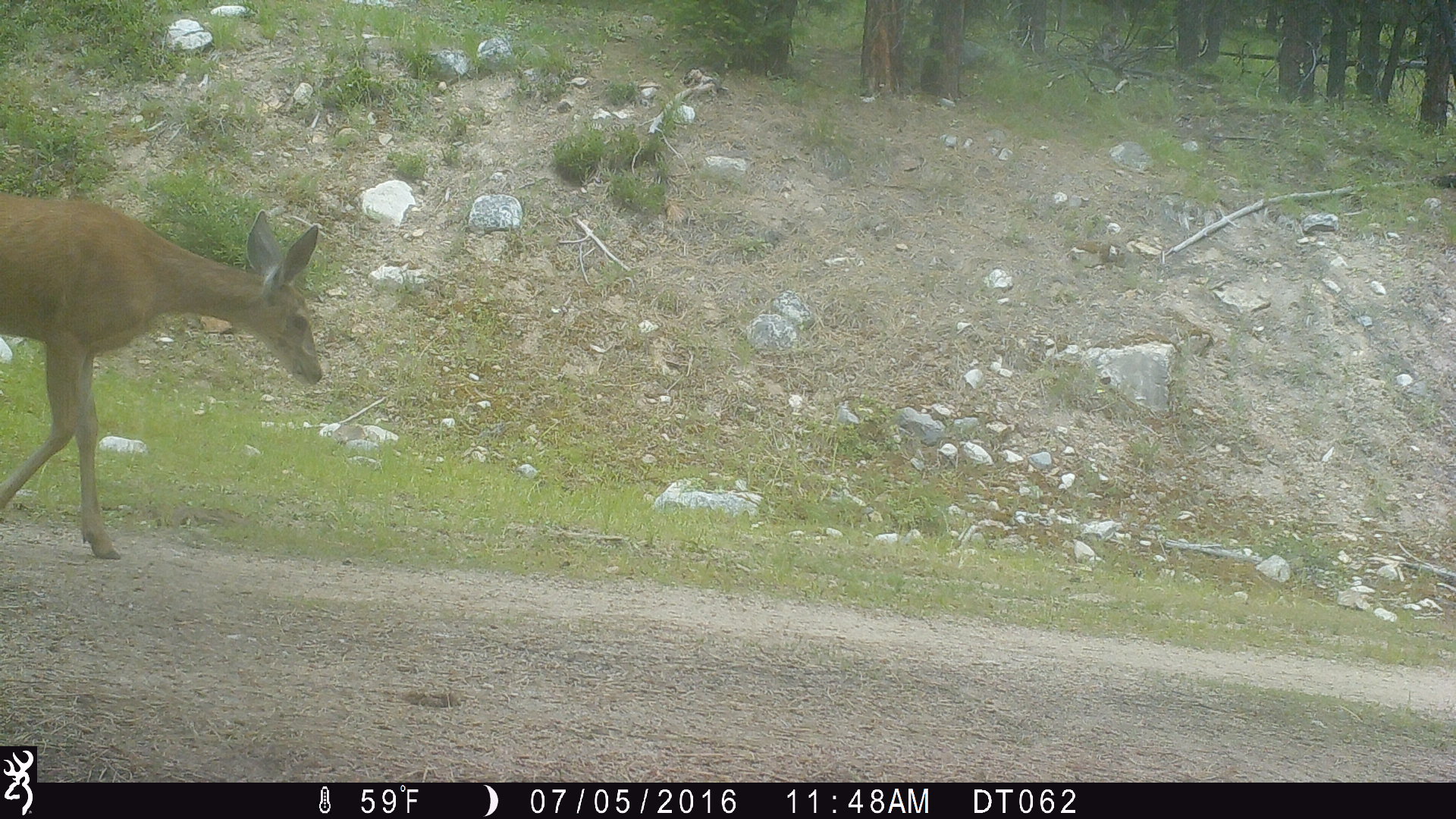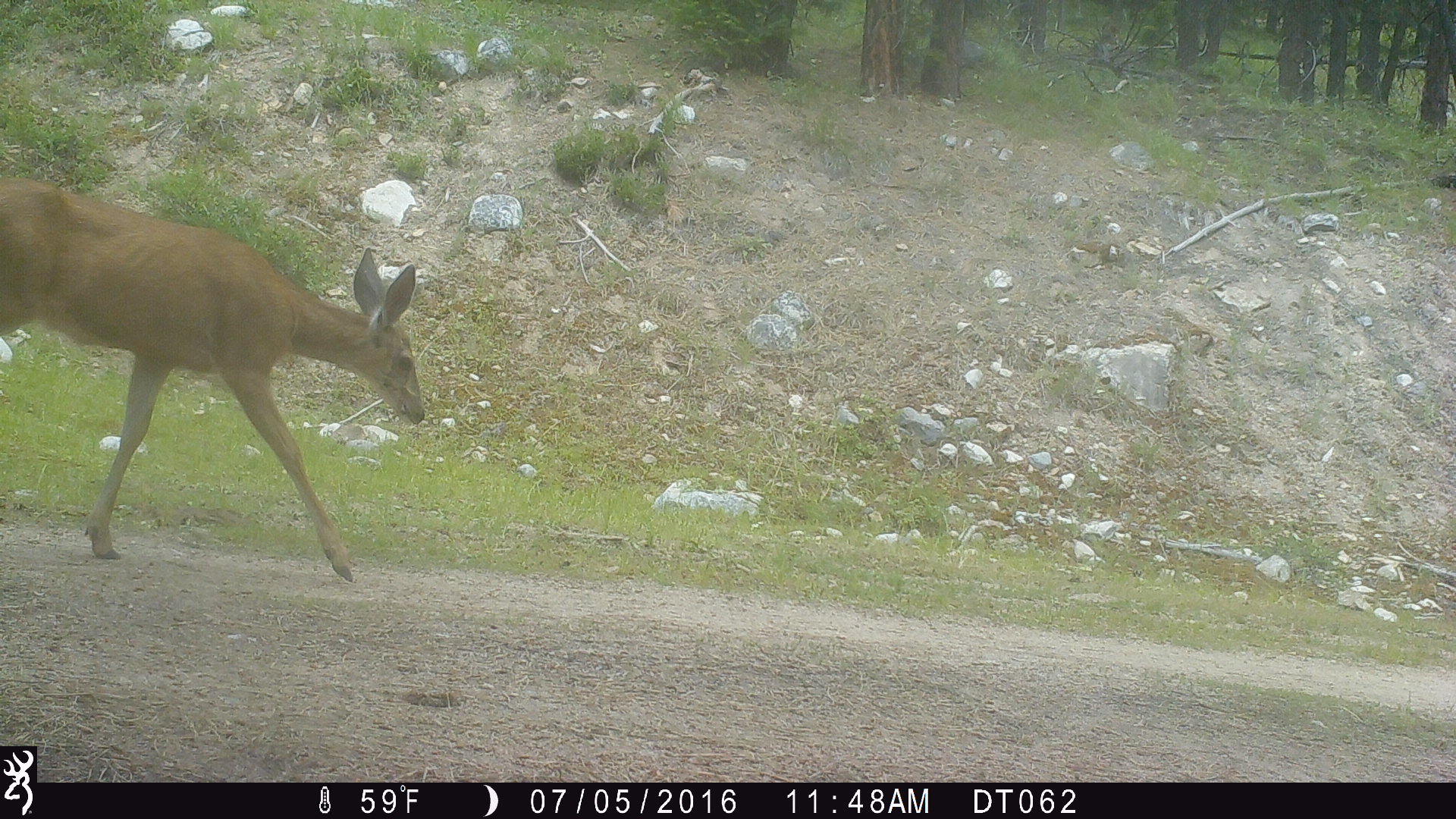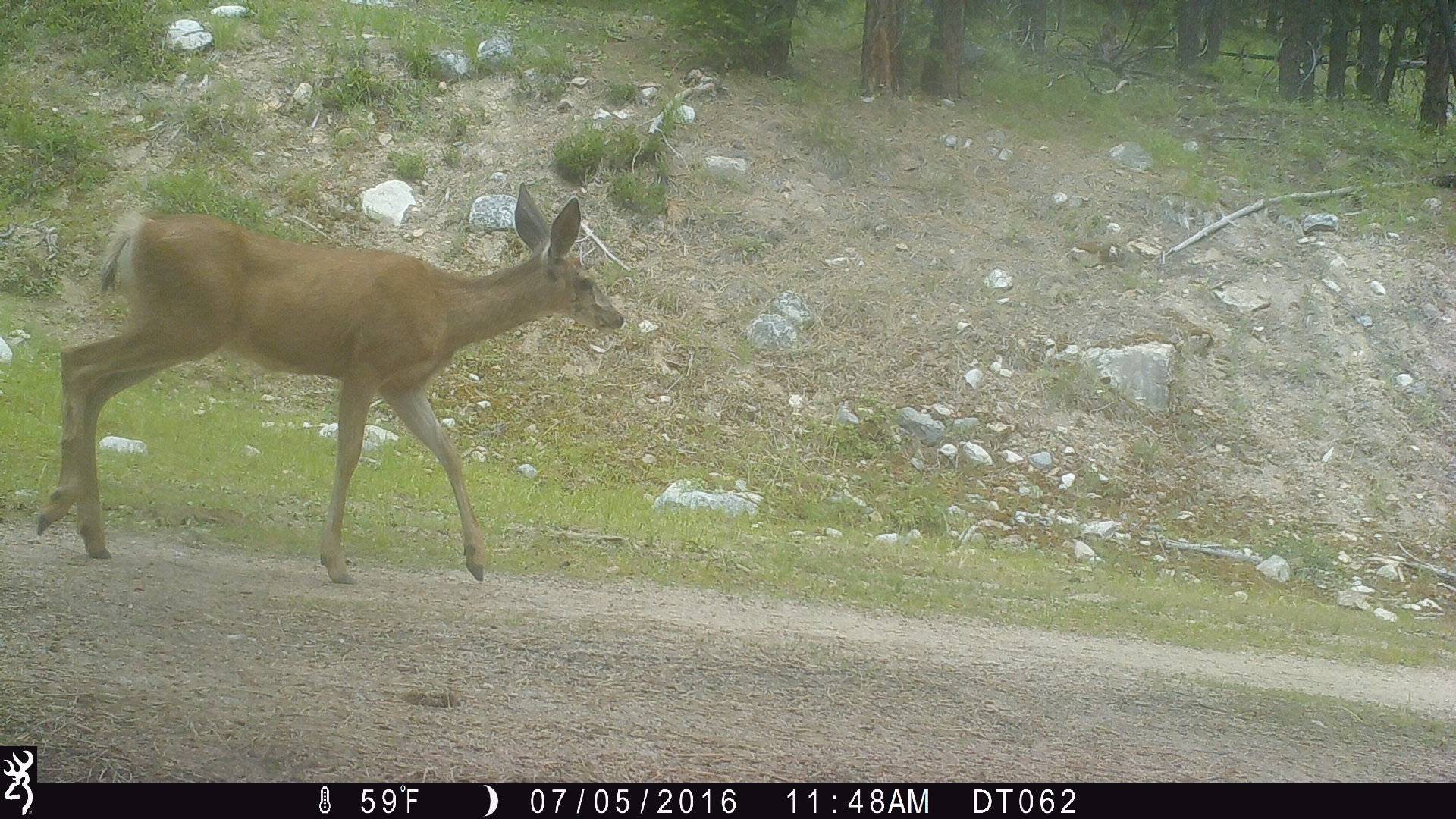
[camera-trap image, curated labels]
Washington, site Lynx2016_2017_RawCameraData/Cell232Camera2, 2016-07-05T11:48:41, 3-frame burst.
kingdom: Animalia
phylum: Chordata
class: Mammalia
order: Artiodactyla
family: Cervidae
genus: Odocoileus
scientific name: Odocoileus hemionus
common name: mule deer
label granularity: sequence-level